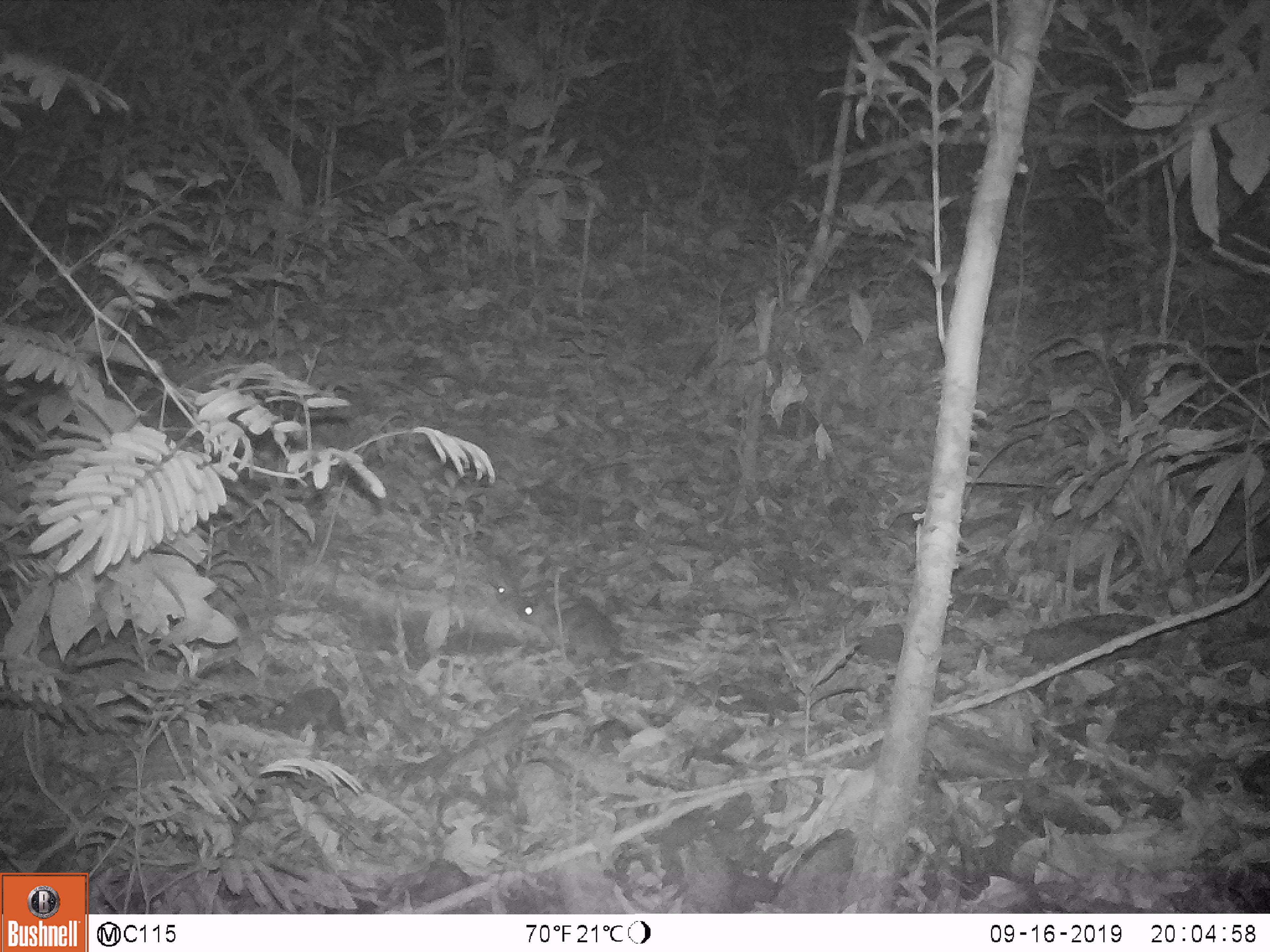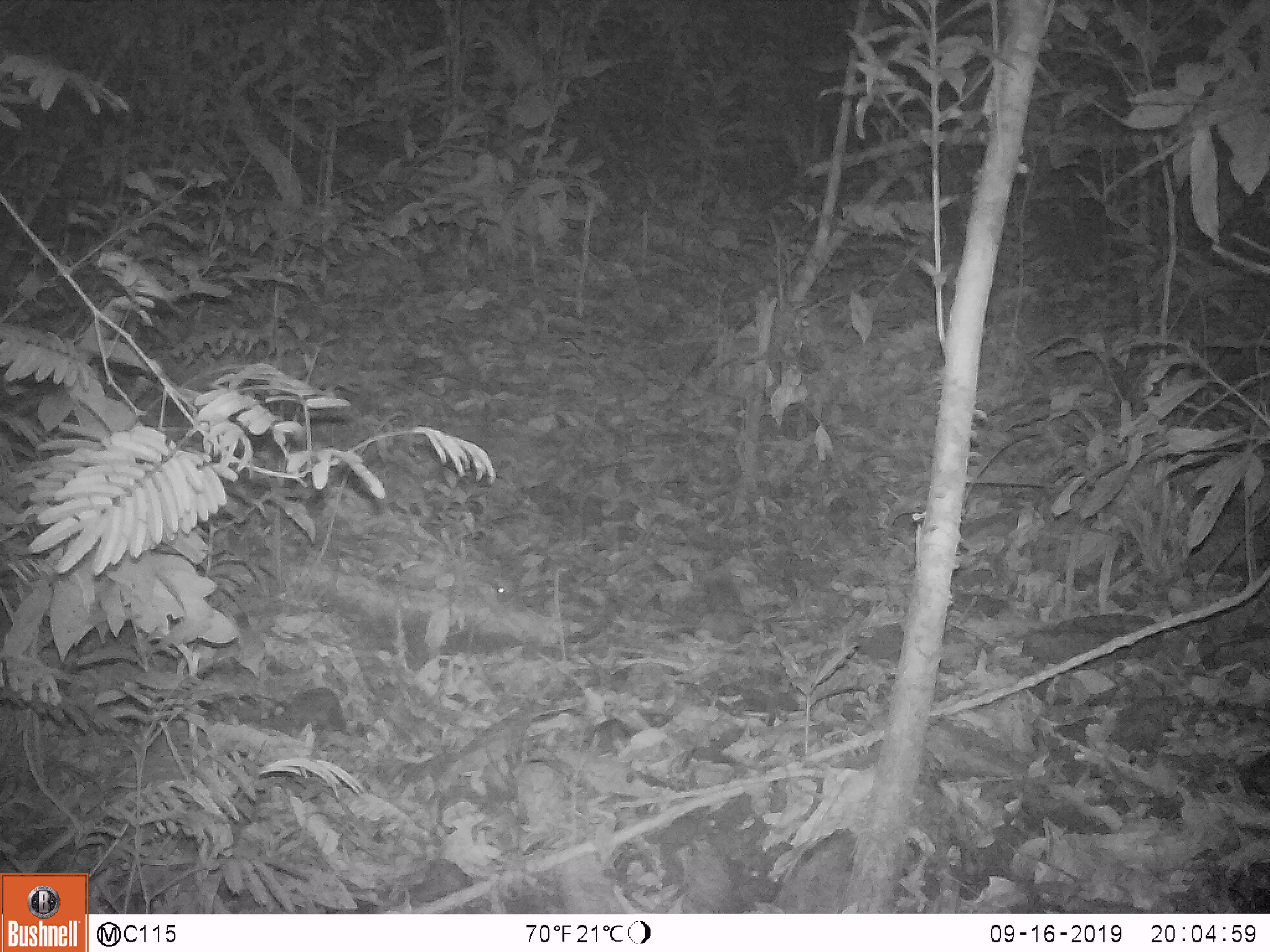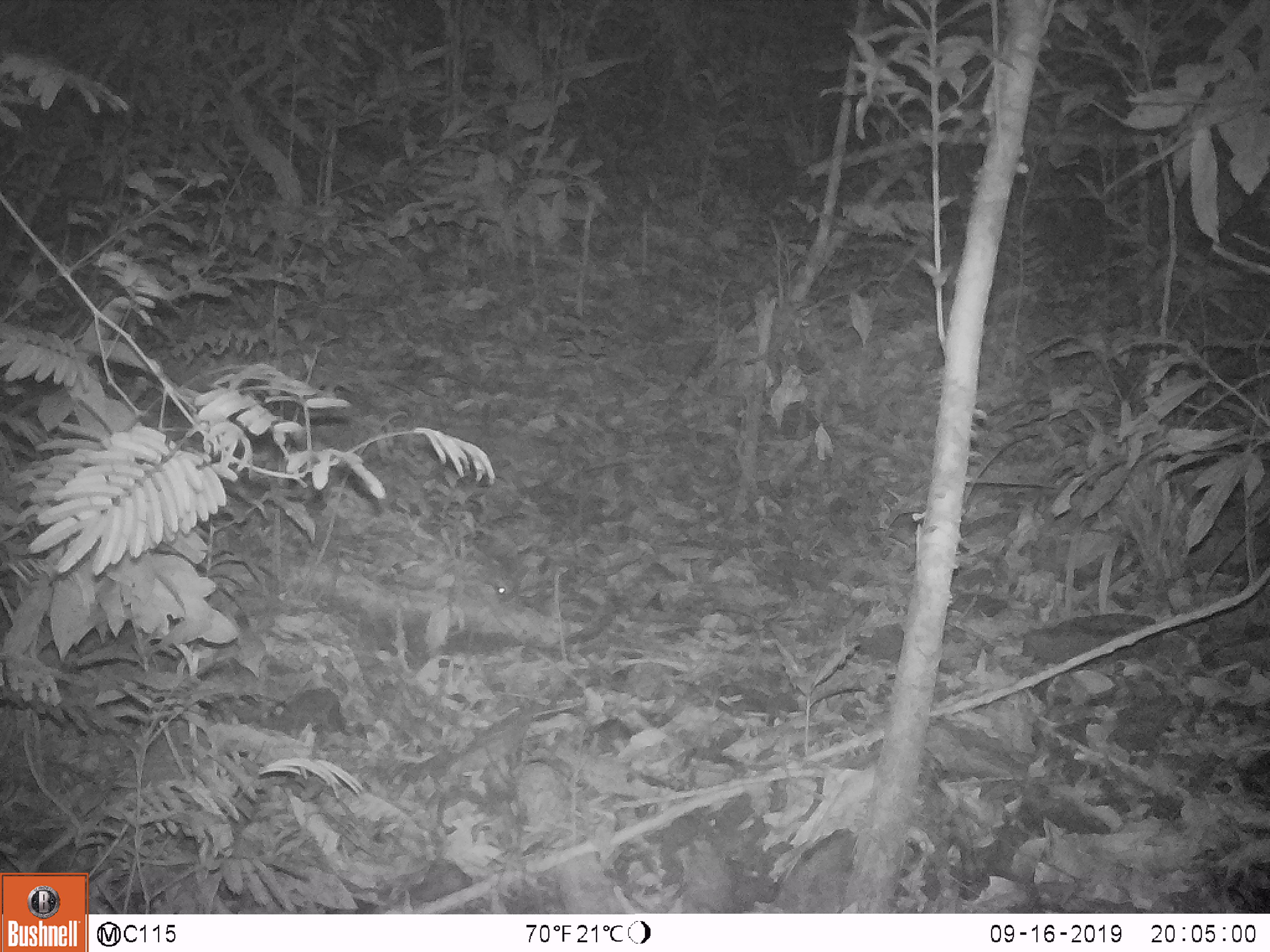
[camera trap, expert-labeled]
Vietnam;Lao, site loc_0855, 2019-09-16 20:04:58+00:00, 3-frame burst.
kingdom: Animalia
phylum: Chordata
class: Mammalia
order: Rodentia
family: Muridae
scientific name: Muridae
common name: old-world mice and rats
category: unidentified murid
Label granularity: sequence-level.